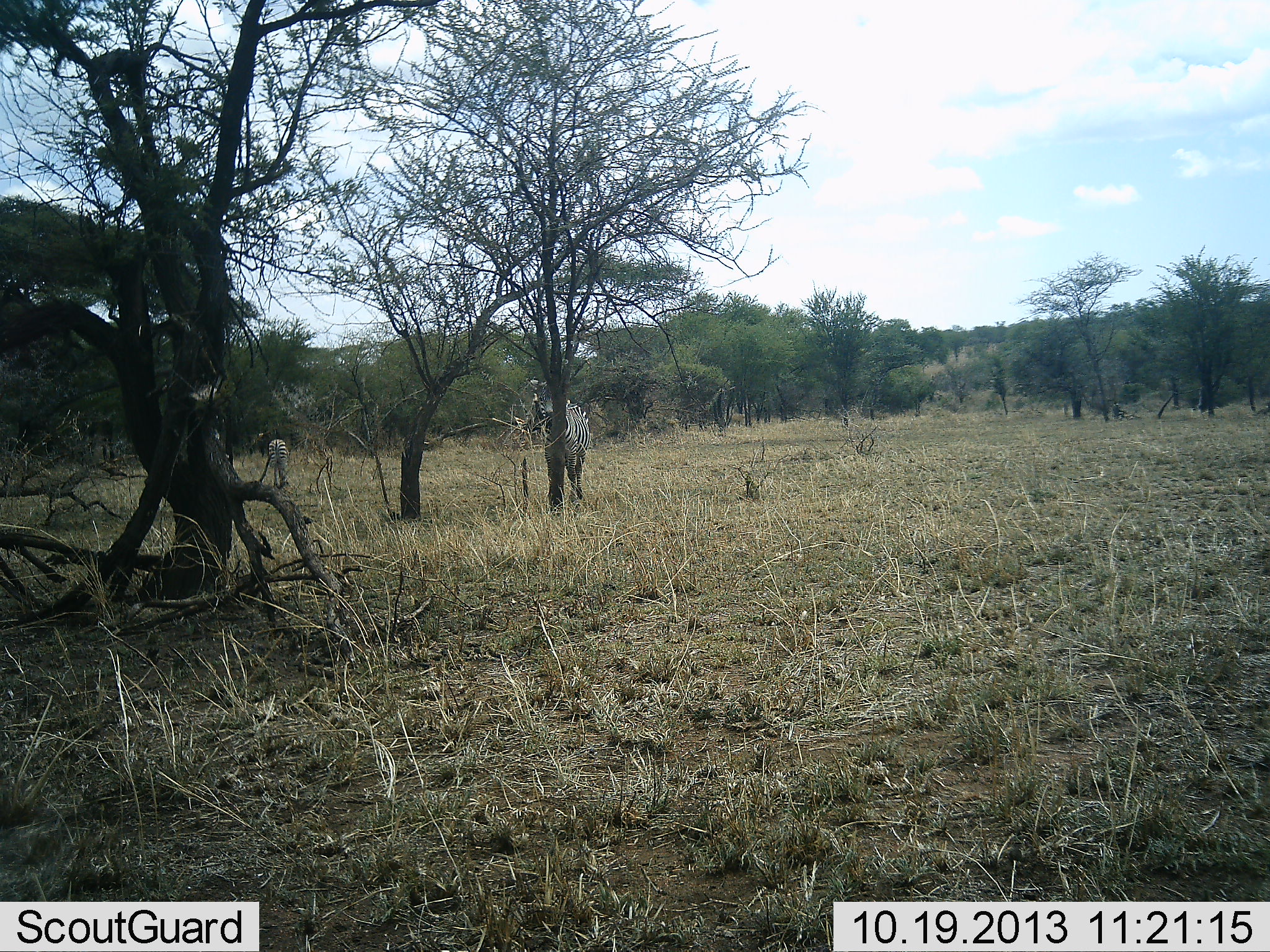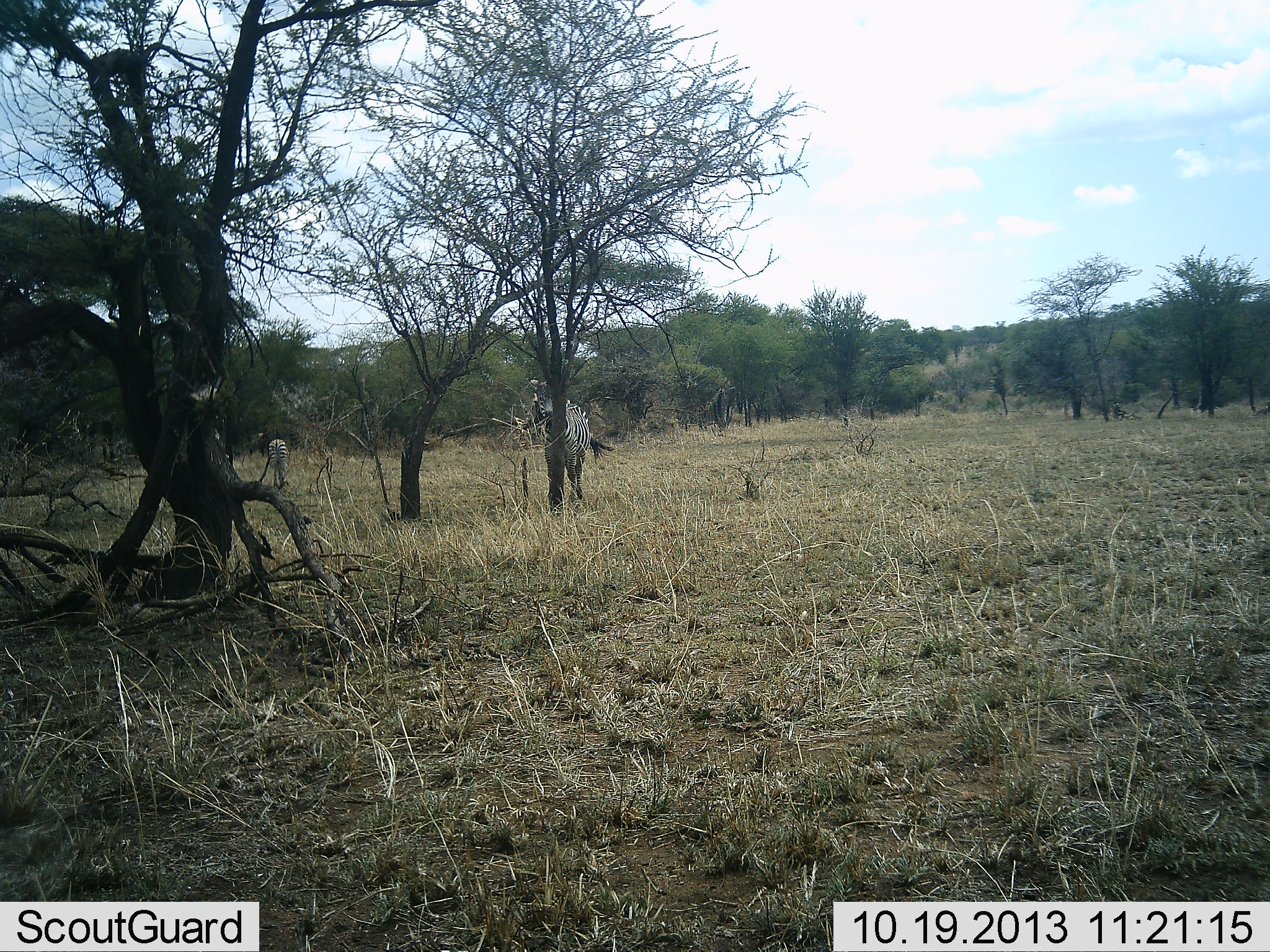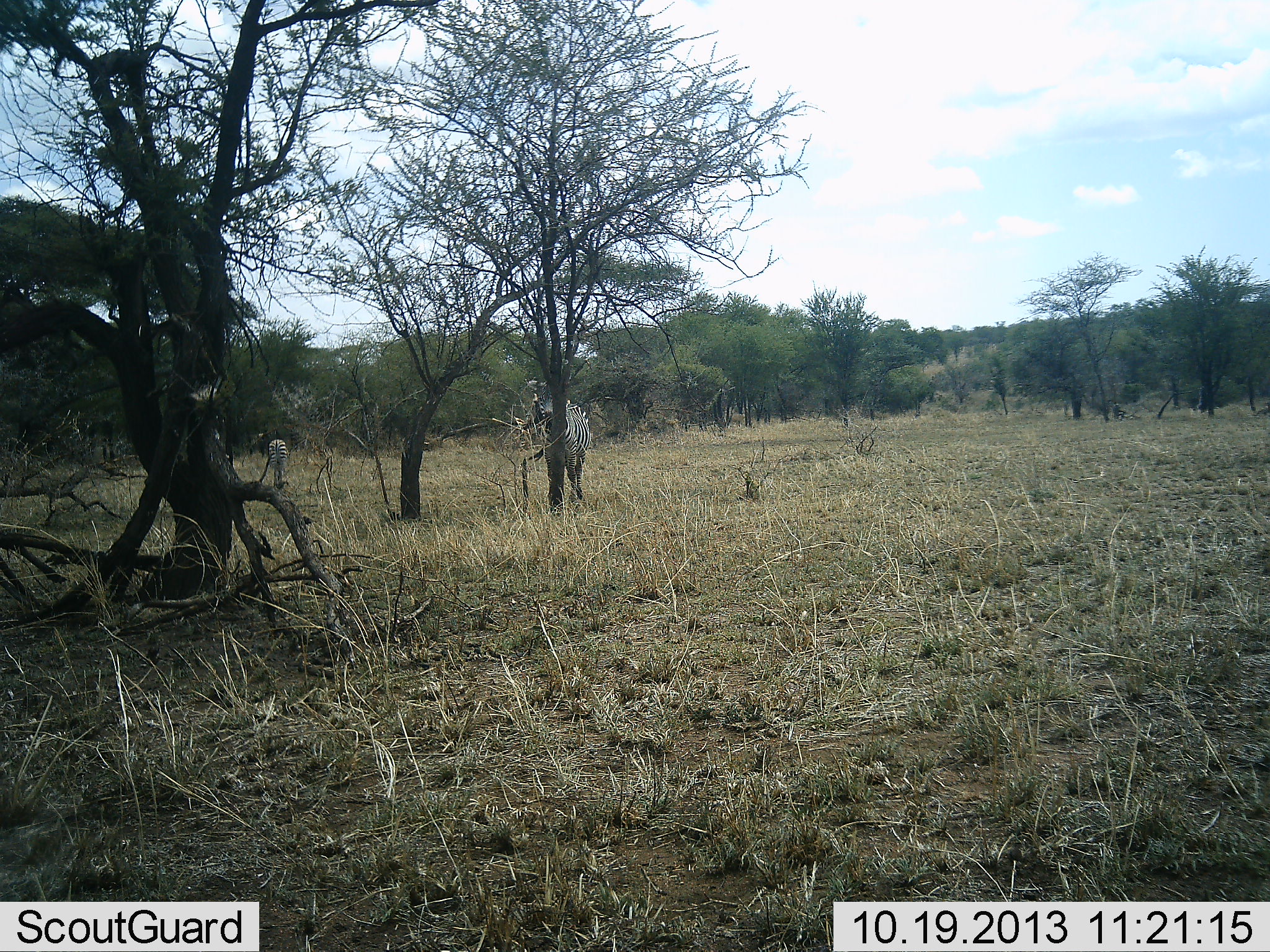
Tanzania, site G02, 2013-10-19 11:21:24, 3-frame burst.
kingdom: Animalia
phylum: Chordata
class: Mammalia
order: Perissodactyla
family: Equidae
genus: Equus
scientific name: Equus quagga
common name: plains zebra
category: zebra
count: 2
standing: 60%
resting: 20%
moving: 0%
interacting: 0%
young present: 20%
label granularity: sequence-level